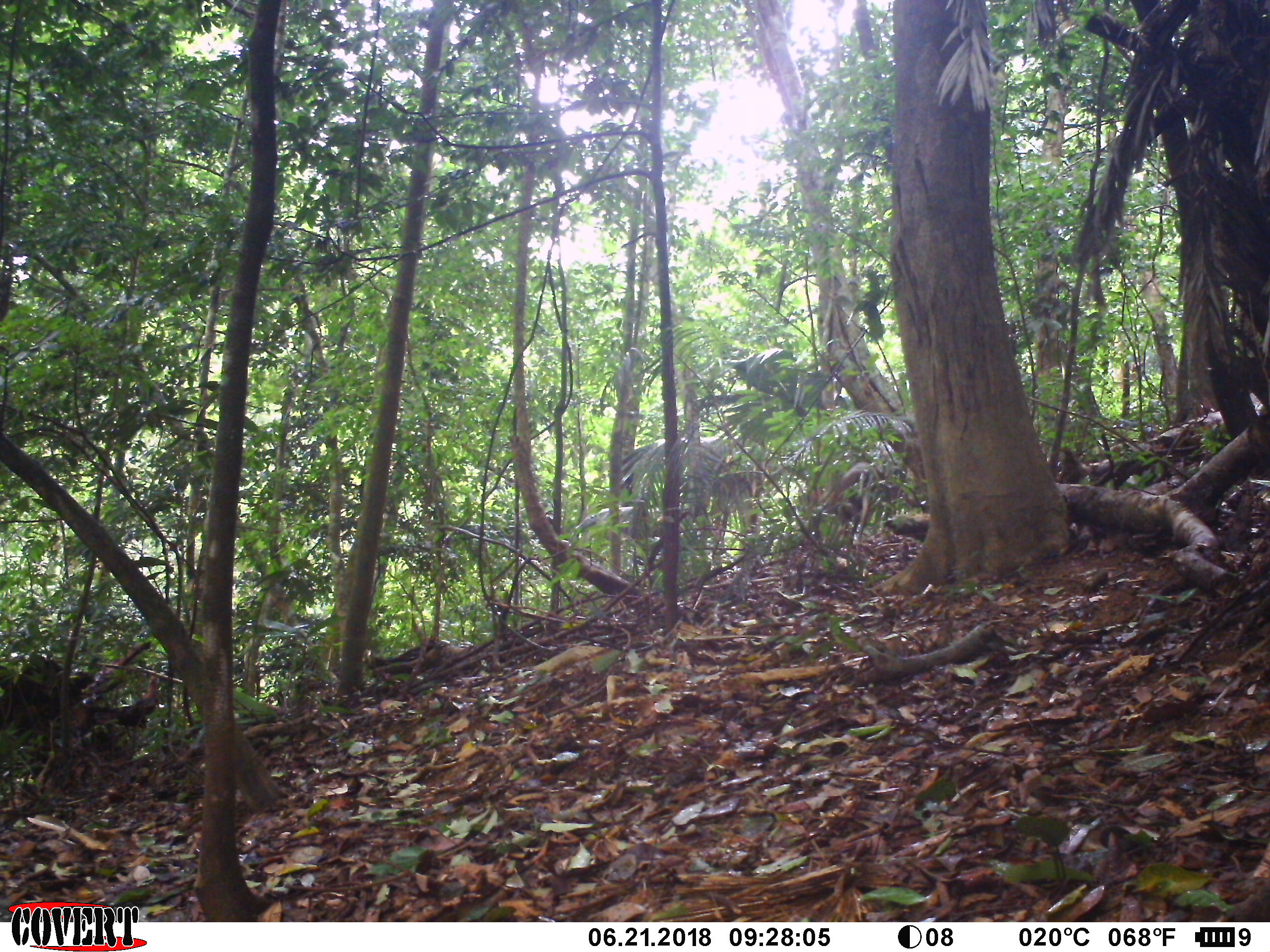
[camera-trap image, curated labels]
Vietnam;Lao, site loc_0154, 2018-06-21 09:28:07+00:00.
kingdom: Animalia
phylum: Chordata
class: Mammalia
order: Artiodactyla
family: Cervidae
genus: Muntiacus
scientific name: Muntiacus rooseveltorum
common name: roosevelt's muntjac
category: roosevelts muntjac group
Roosevelts muntjac group (roosevelt's muntjac) (Muntiacus rooseveltorum). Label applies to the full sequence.